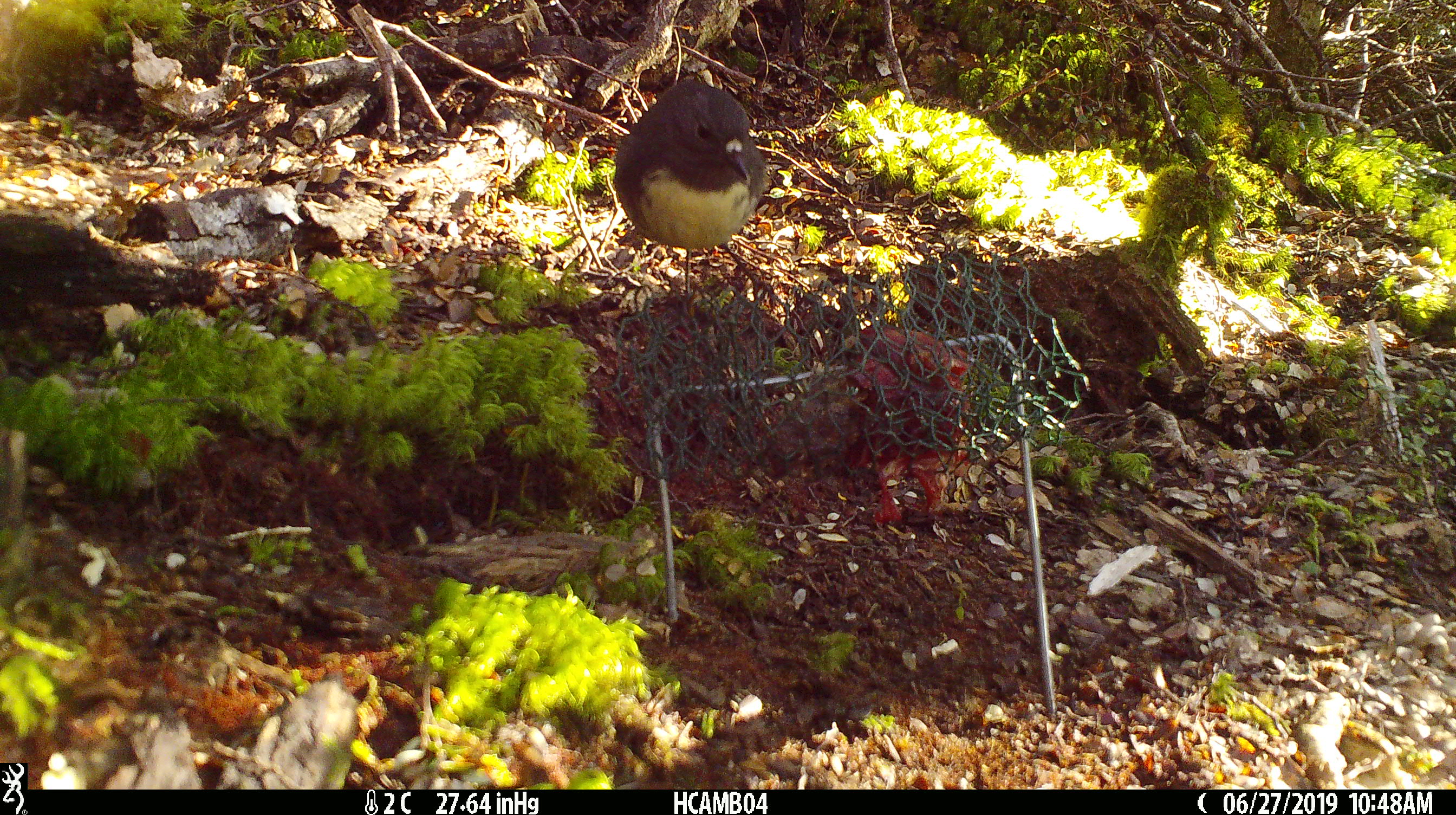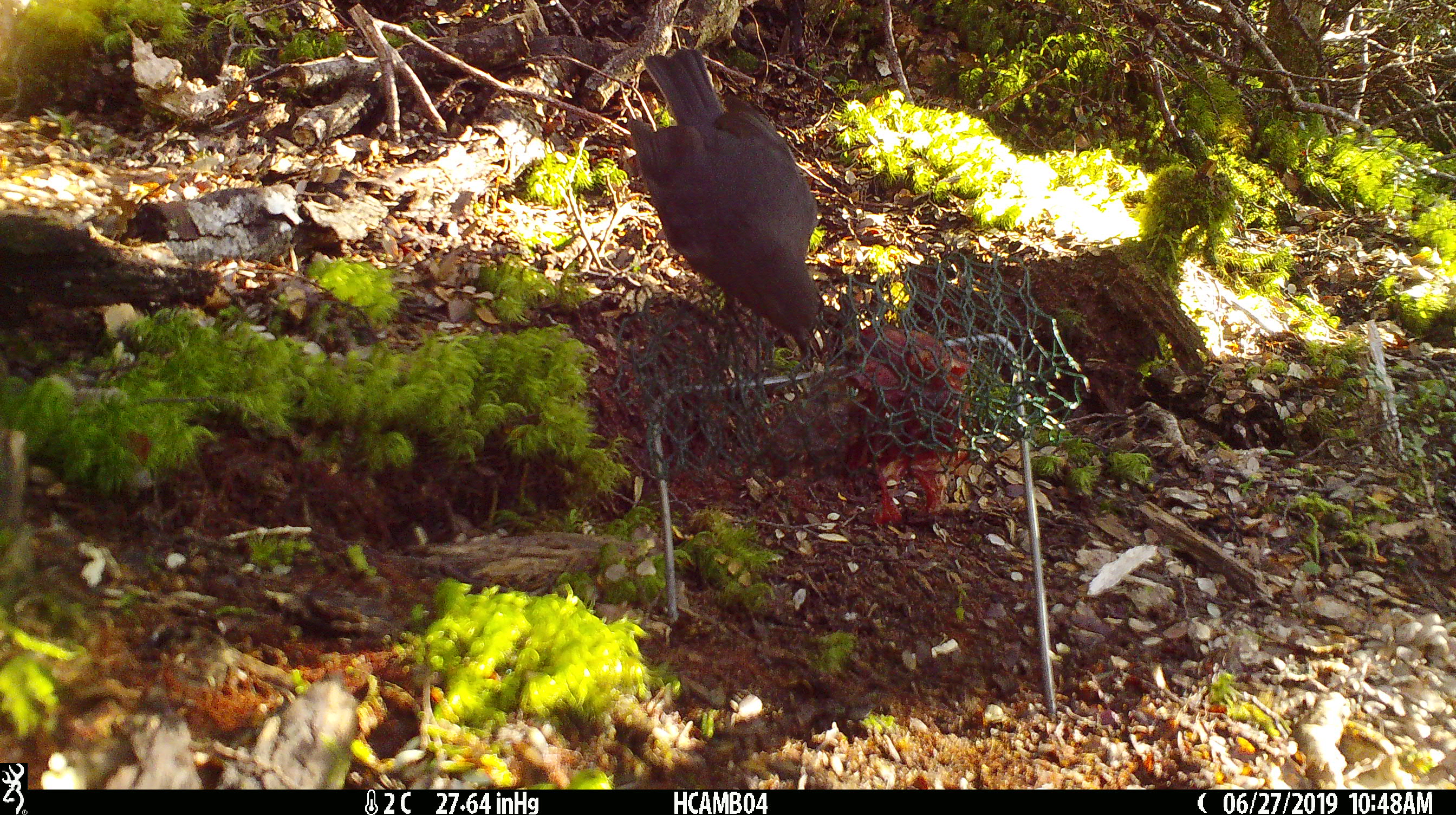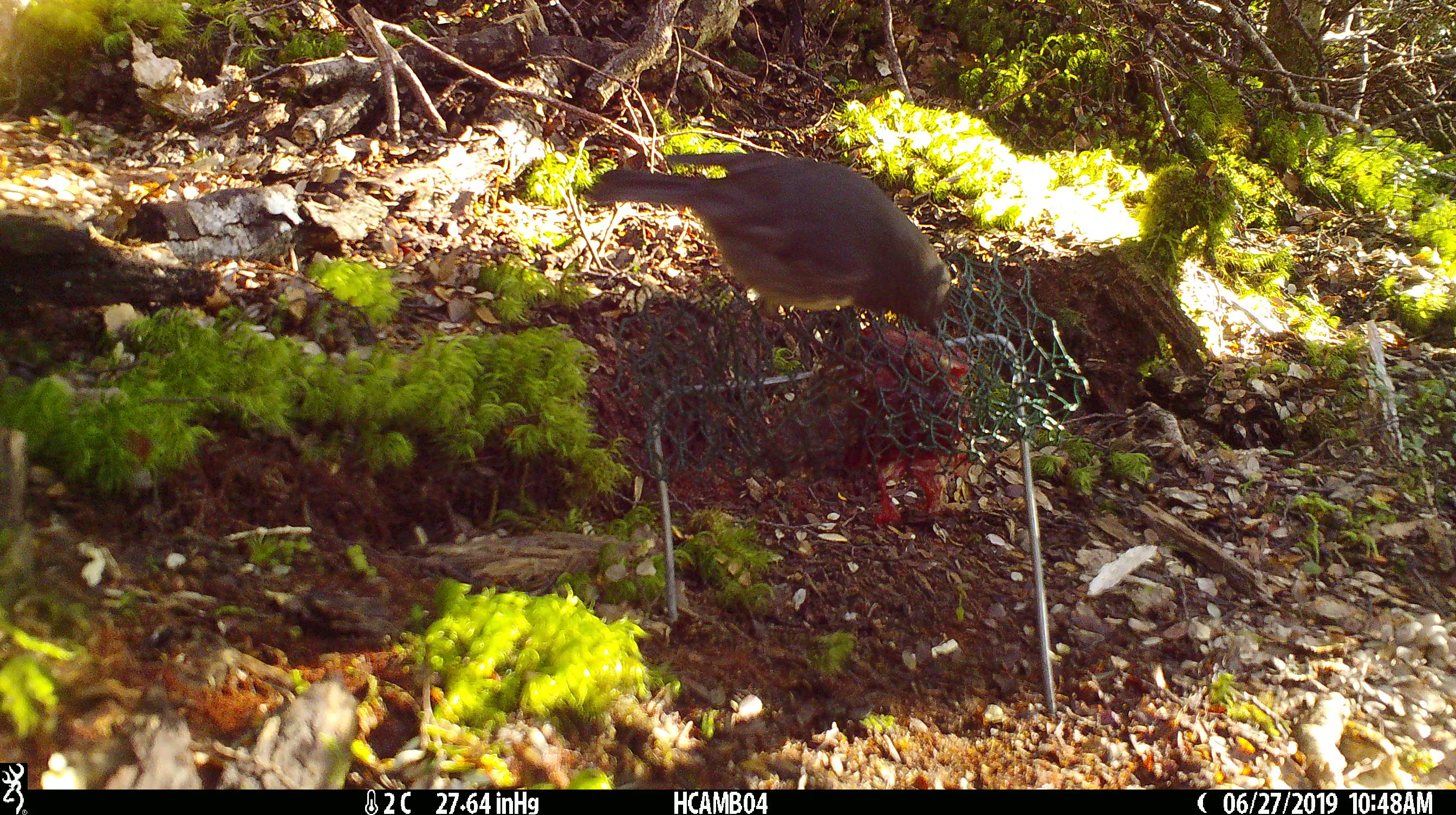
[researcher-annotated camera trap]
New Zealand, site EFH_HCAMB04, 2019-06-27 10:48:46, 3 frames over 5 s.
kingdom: Animalia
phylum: Chordata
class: Aves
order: Passeriformes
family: Petroicidae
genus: Petroica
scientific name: Petroica australis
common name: new zealand robin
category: robin